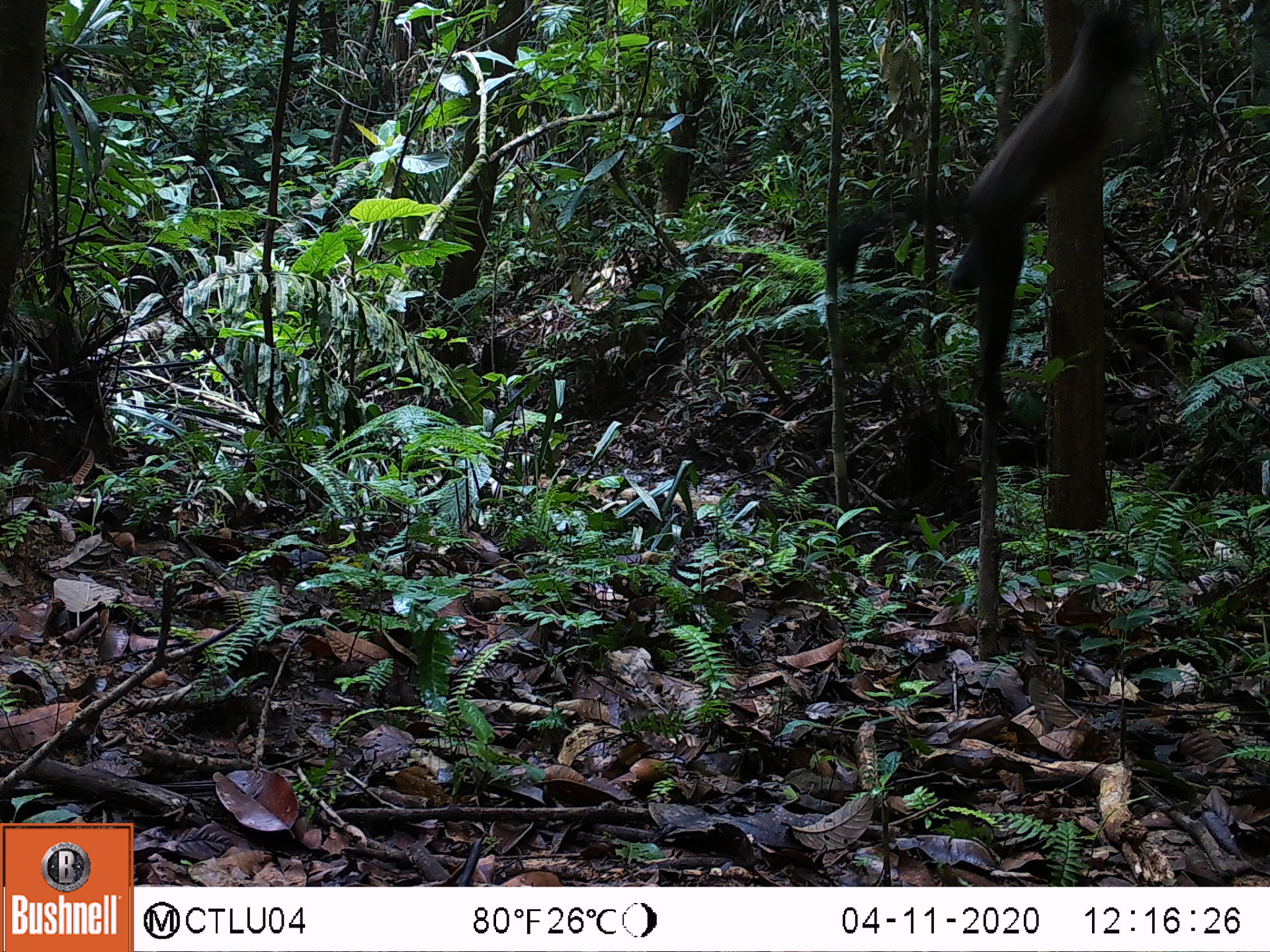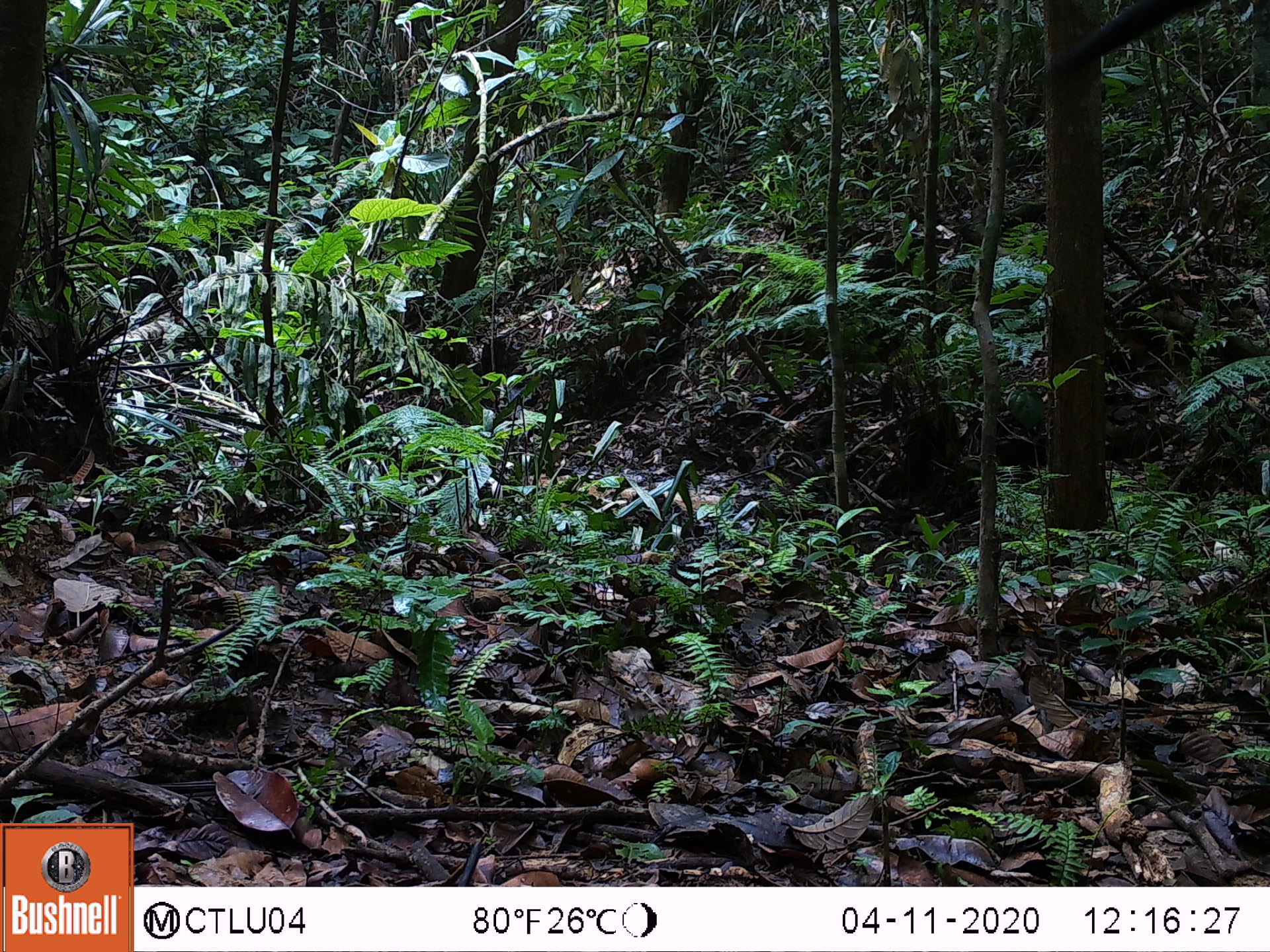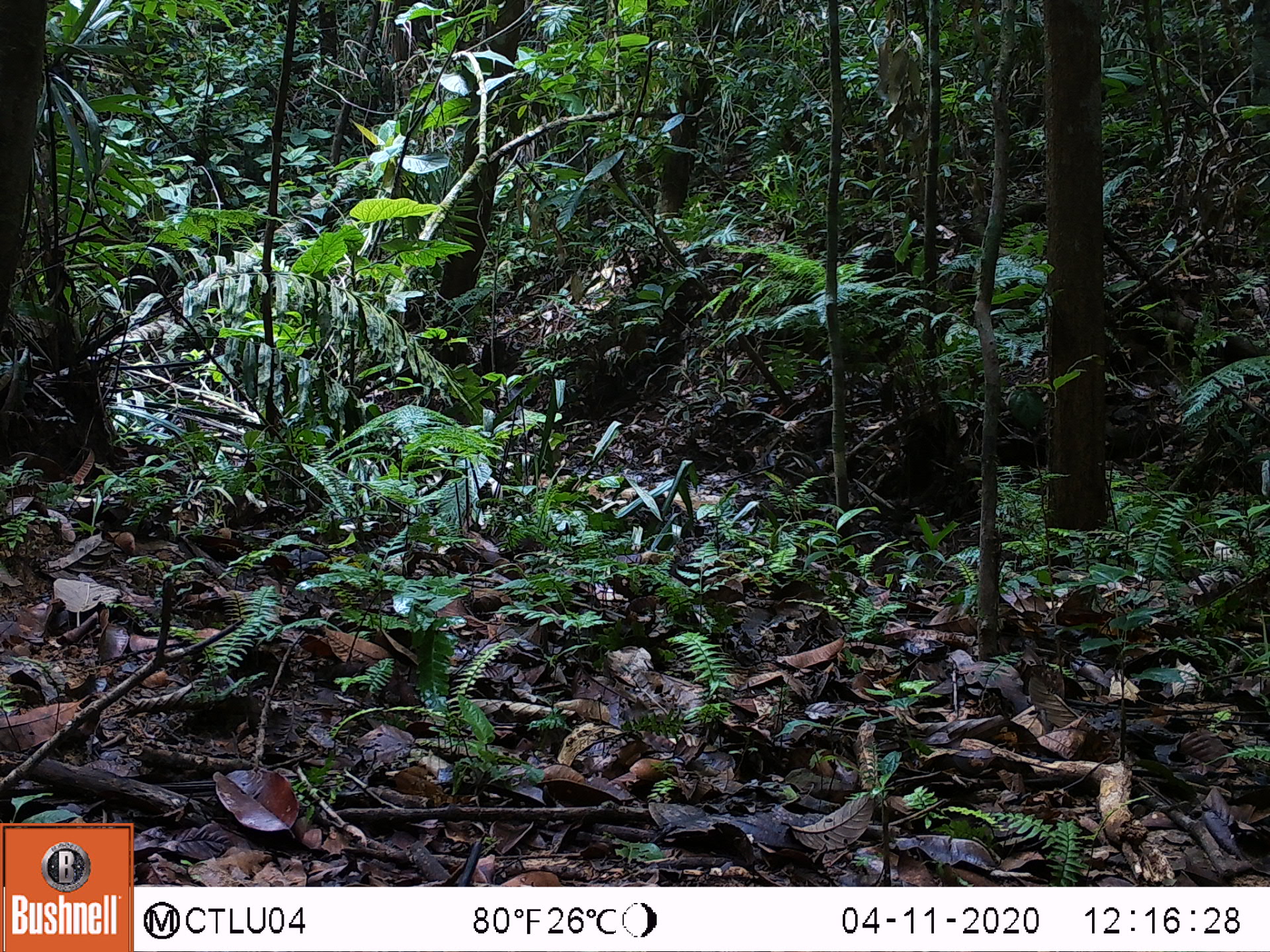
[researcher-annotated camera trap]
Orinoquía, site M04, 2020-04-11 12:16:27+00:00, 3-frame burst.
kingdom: Animalia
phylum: Chordata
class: Mammalia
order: Primates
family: Cebidae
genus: Sapajus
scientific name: Sapajus apella margaritae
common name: margarita island capuchin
Margarita island capuchin (Sapajus apella margaritae).